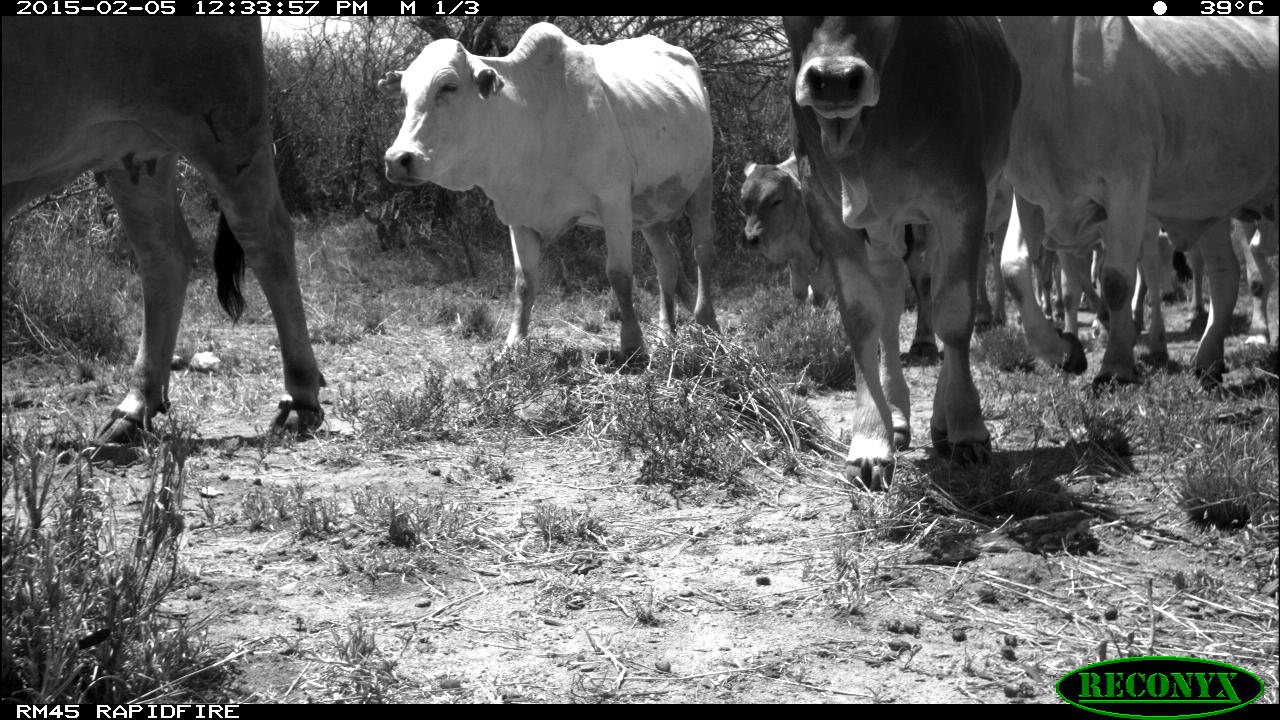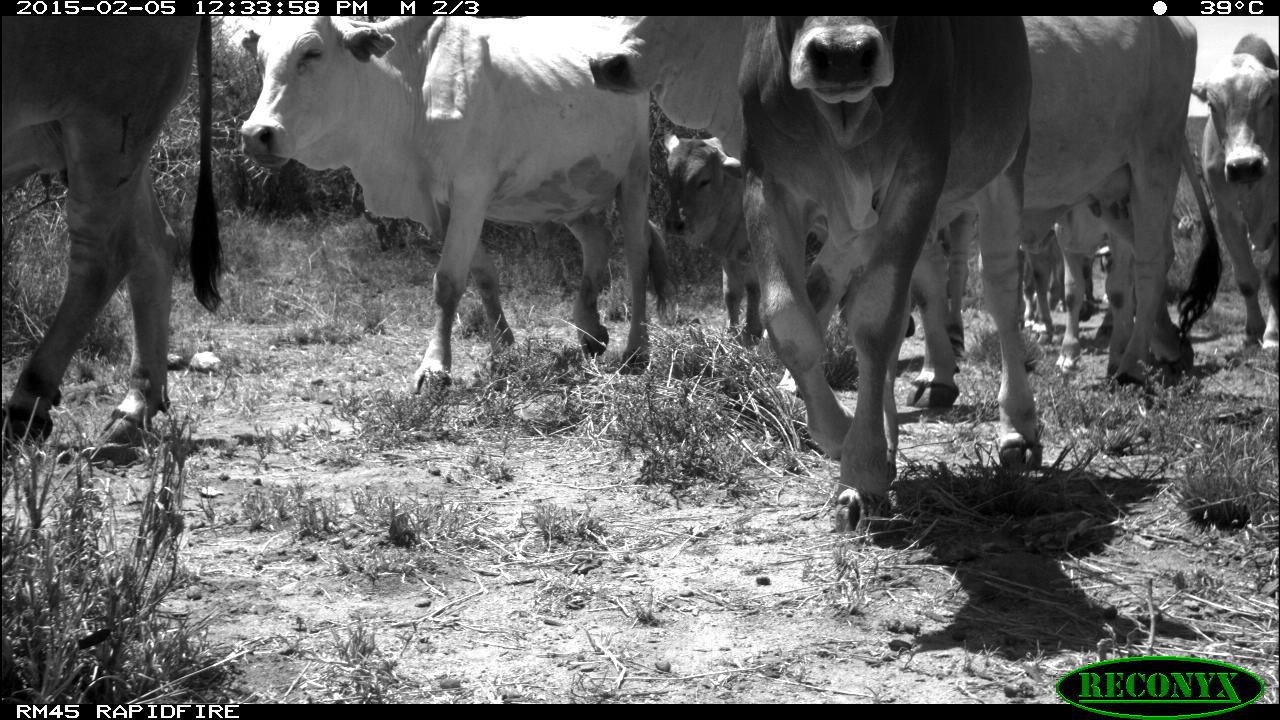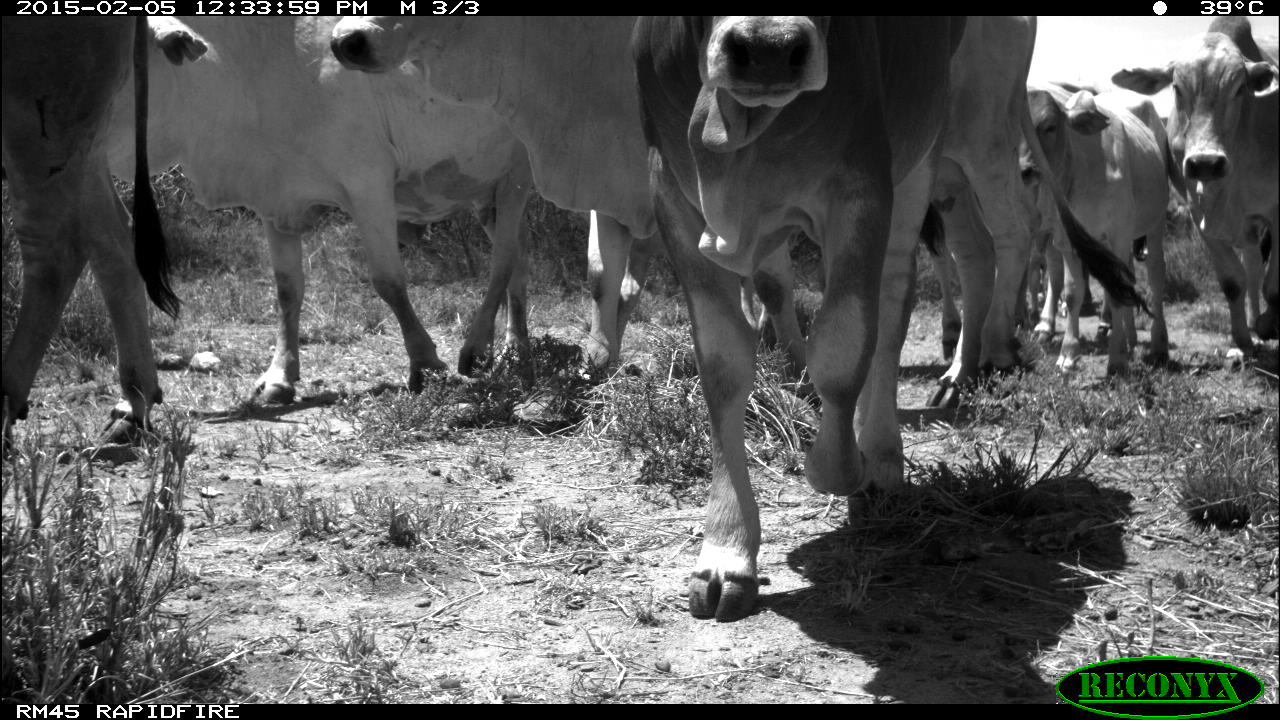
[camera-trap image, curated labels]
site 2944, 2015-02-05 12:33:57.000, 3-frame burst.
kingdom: Animalia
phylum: Chordata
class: Mammalia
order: Artiodactyla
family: Bovidae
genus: Bos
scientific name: Bos taurus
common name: domestic cattle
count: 11